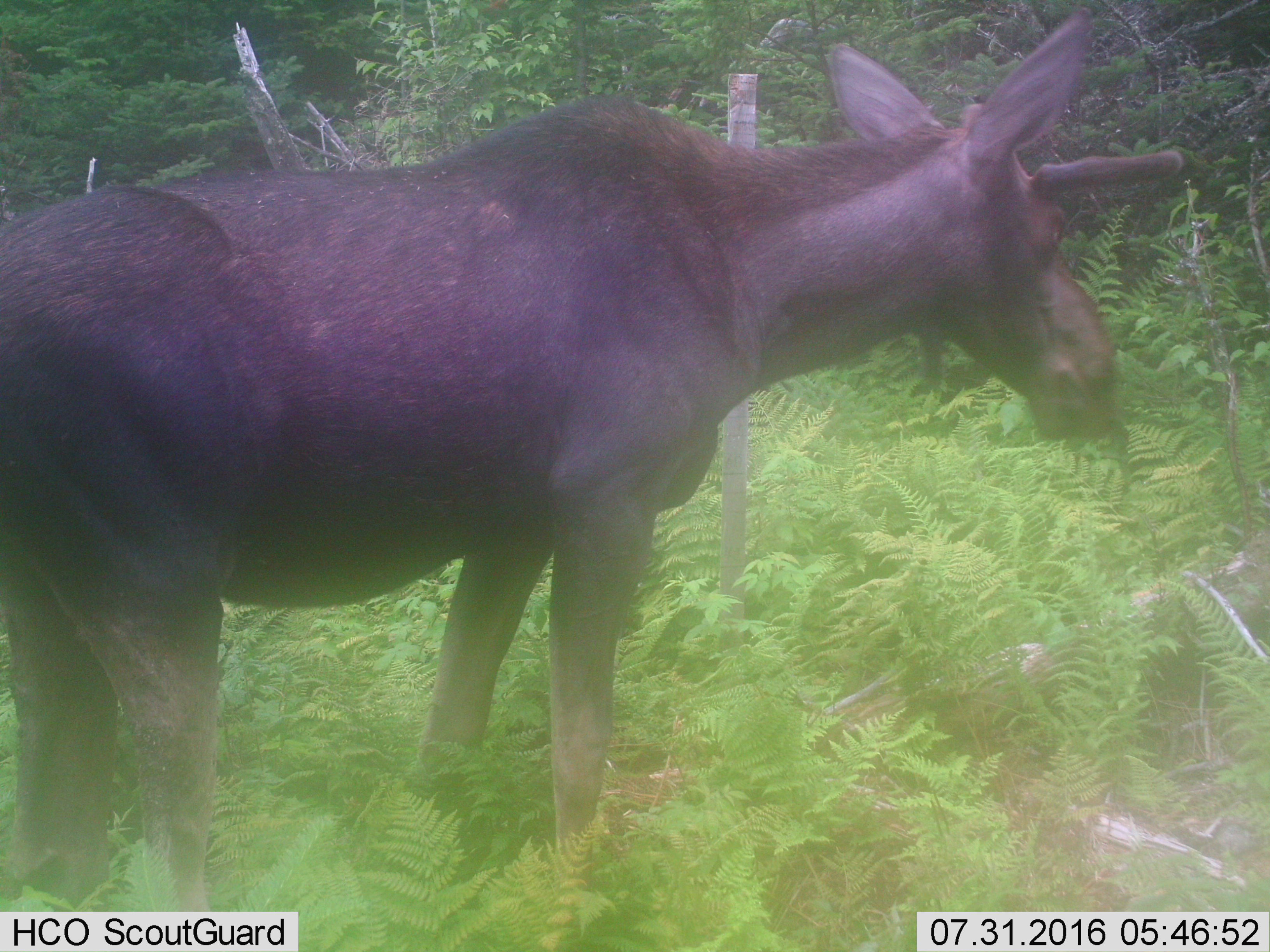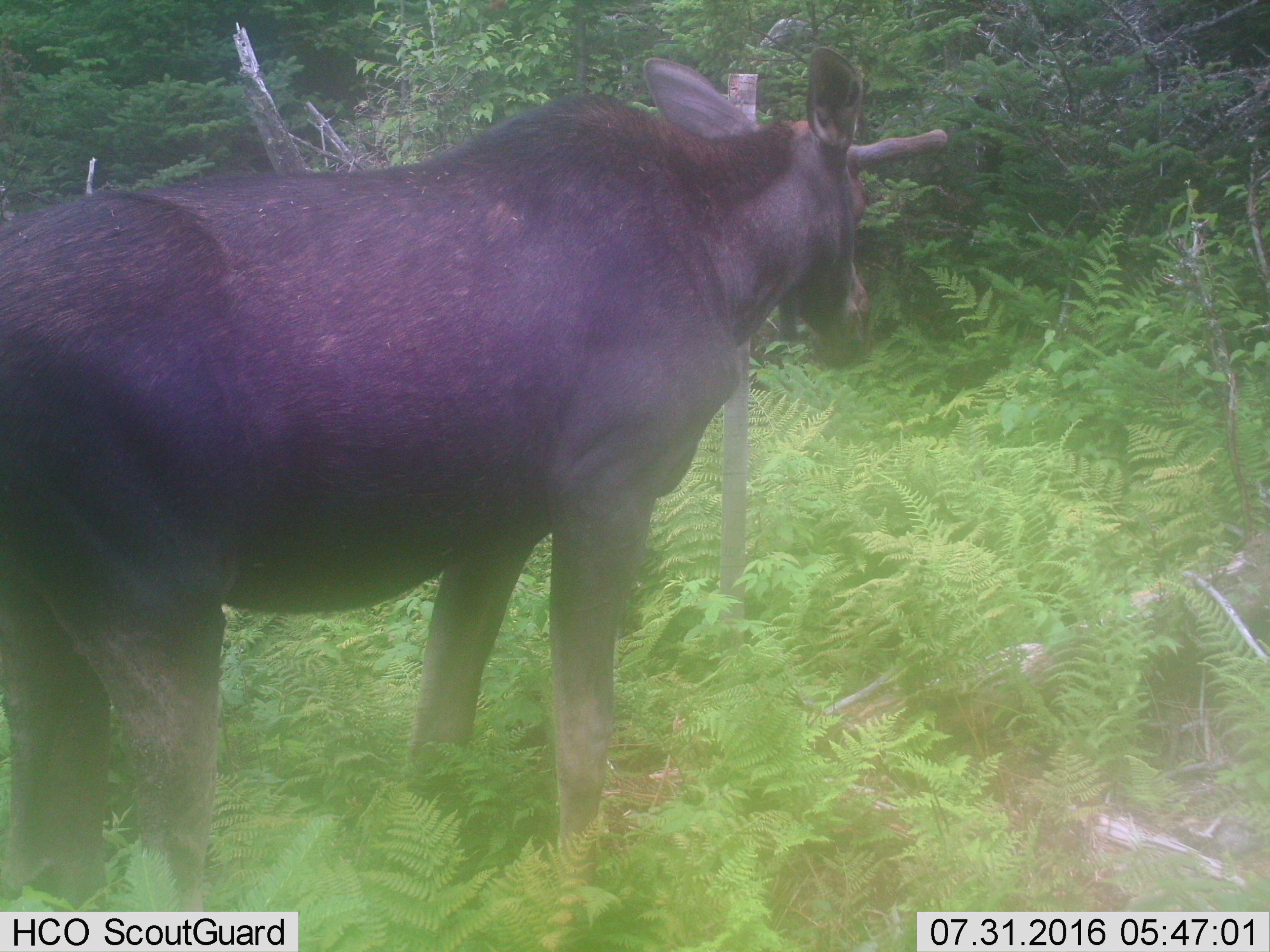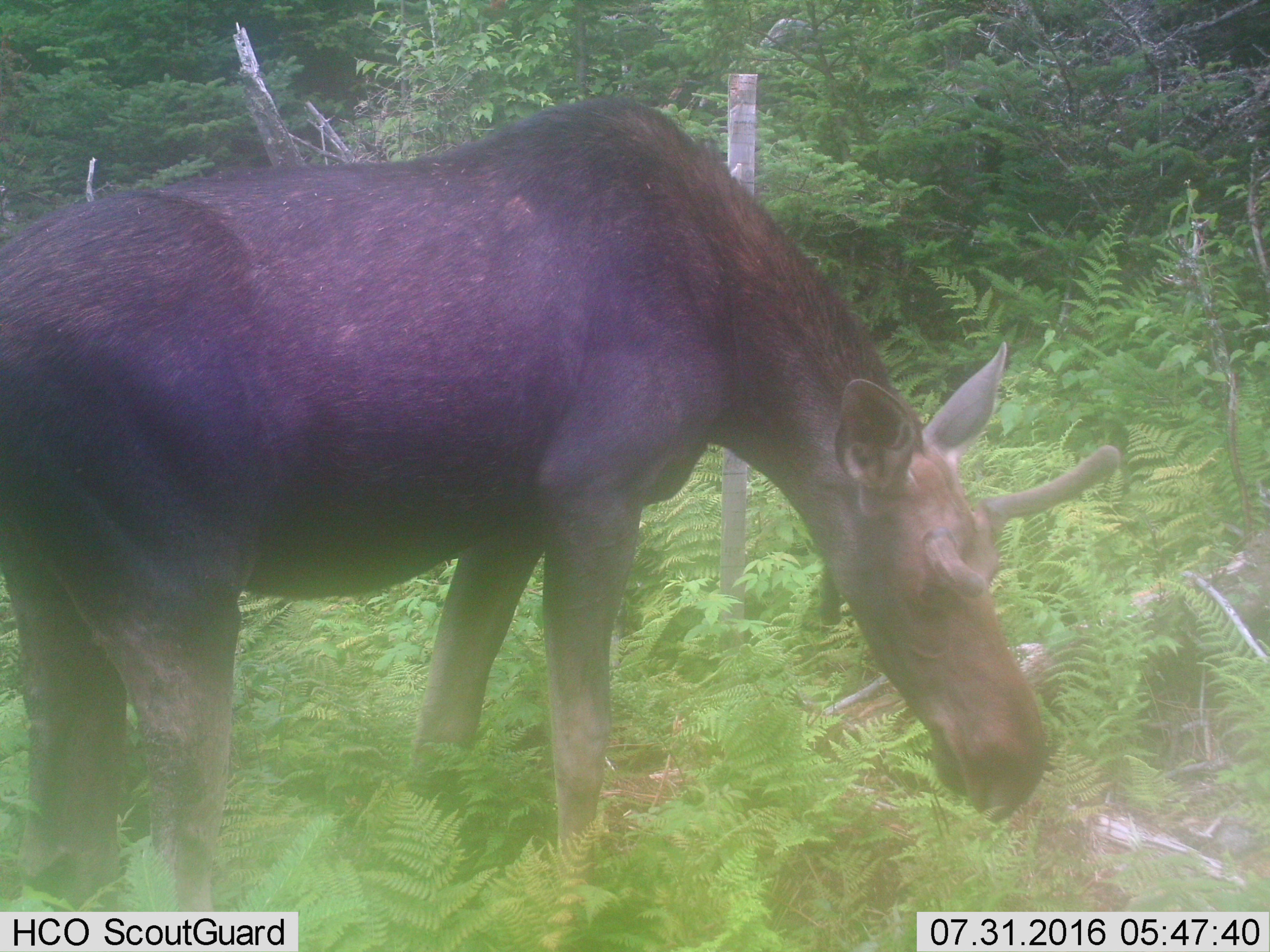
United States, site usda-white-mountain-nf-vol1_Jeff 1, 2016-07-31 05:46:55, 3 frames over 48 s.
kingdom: Animalia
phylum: Chordata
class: Mammalia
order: Artiodactyla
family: Cervidae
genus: Alces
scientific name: Alces alces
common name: moose